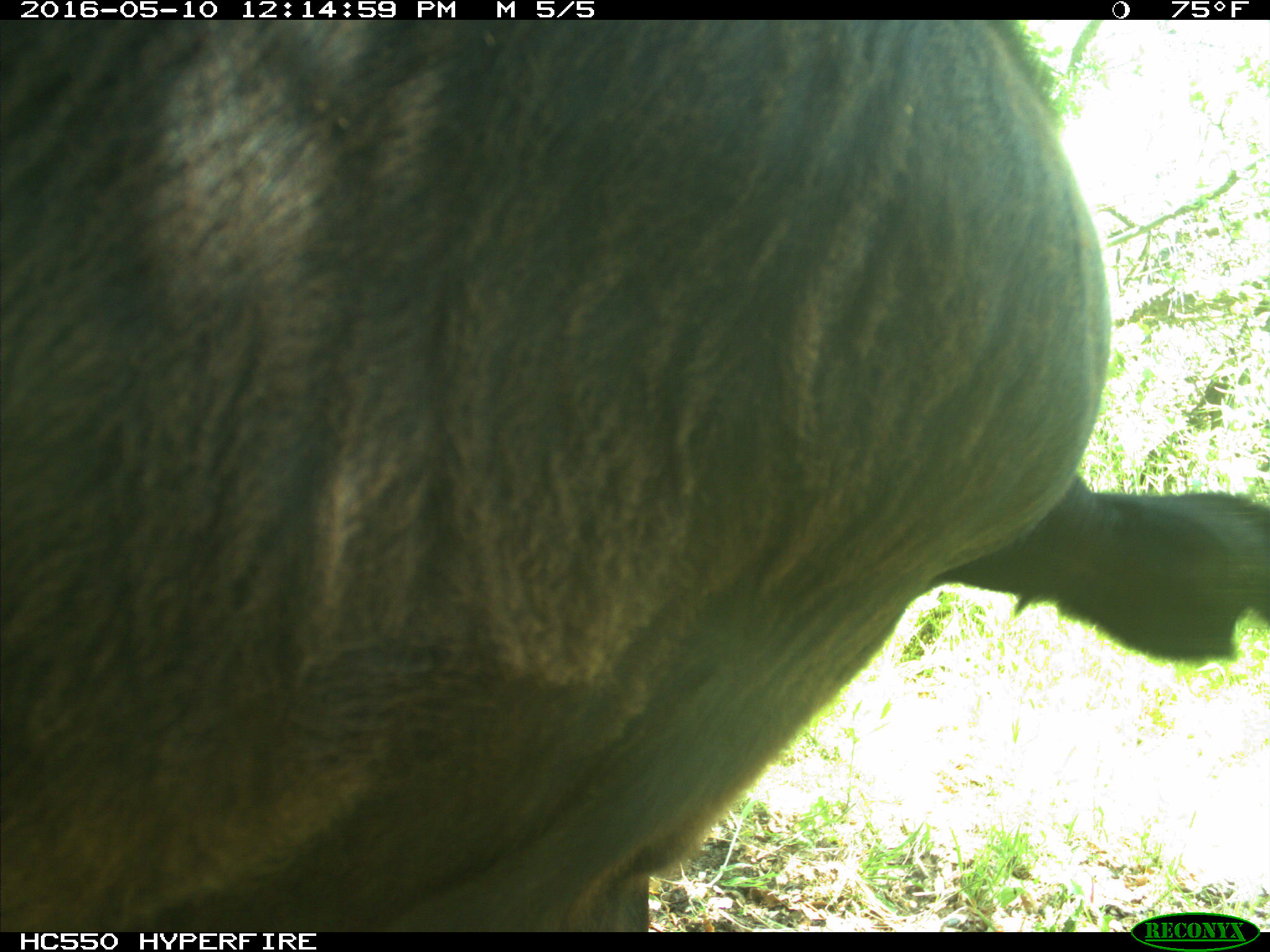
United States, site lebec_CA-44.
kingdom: Animalia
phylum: Chordata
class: Mammalia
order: Artiodactyla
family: Bovidae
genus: Bos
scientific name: Bos taurus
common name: domestic cow